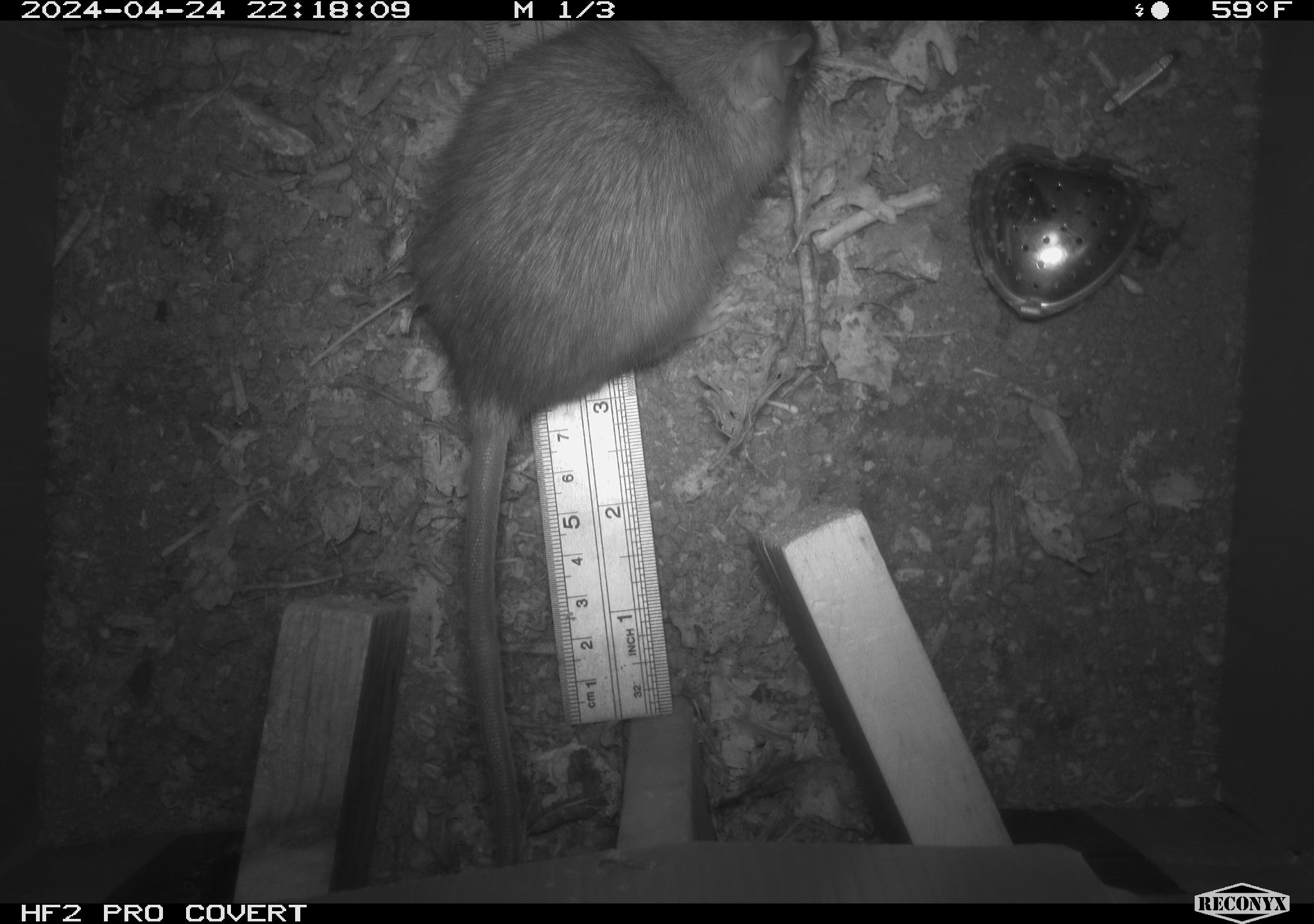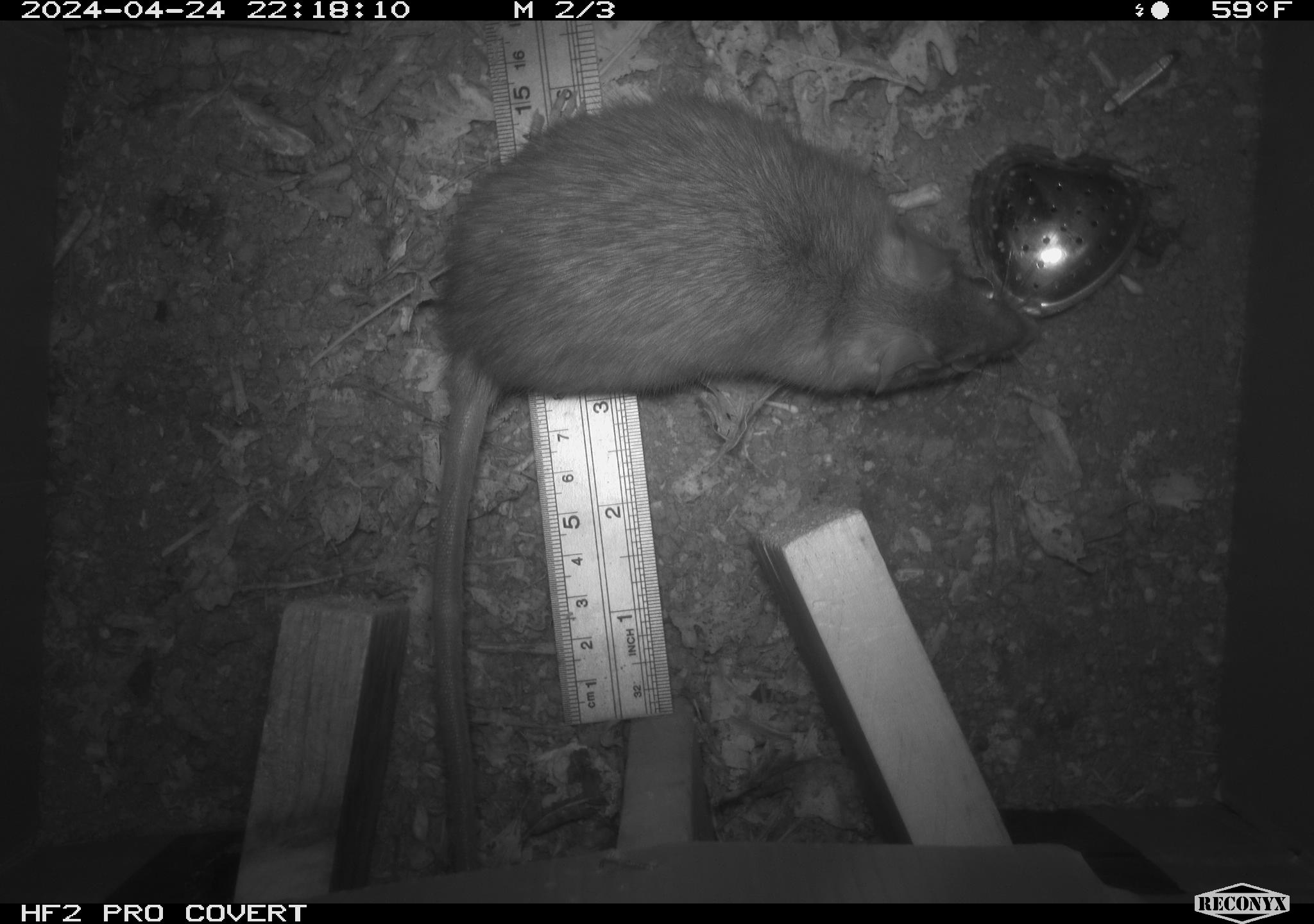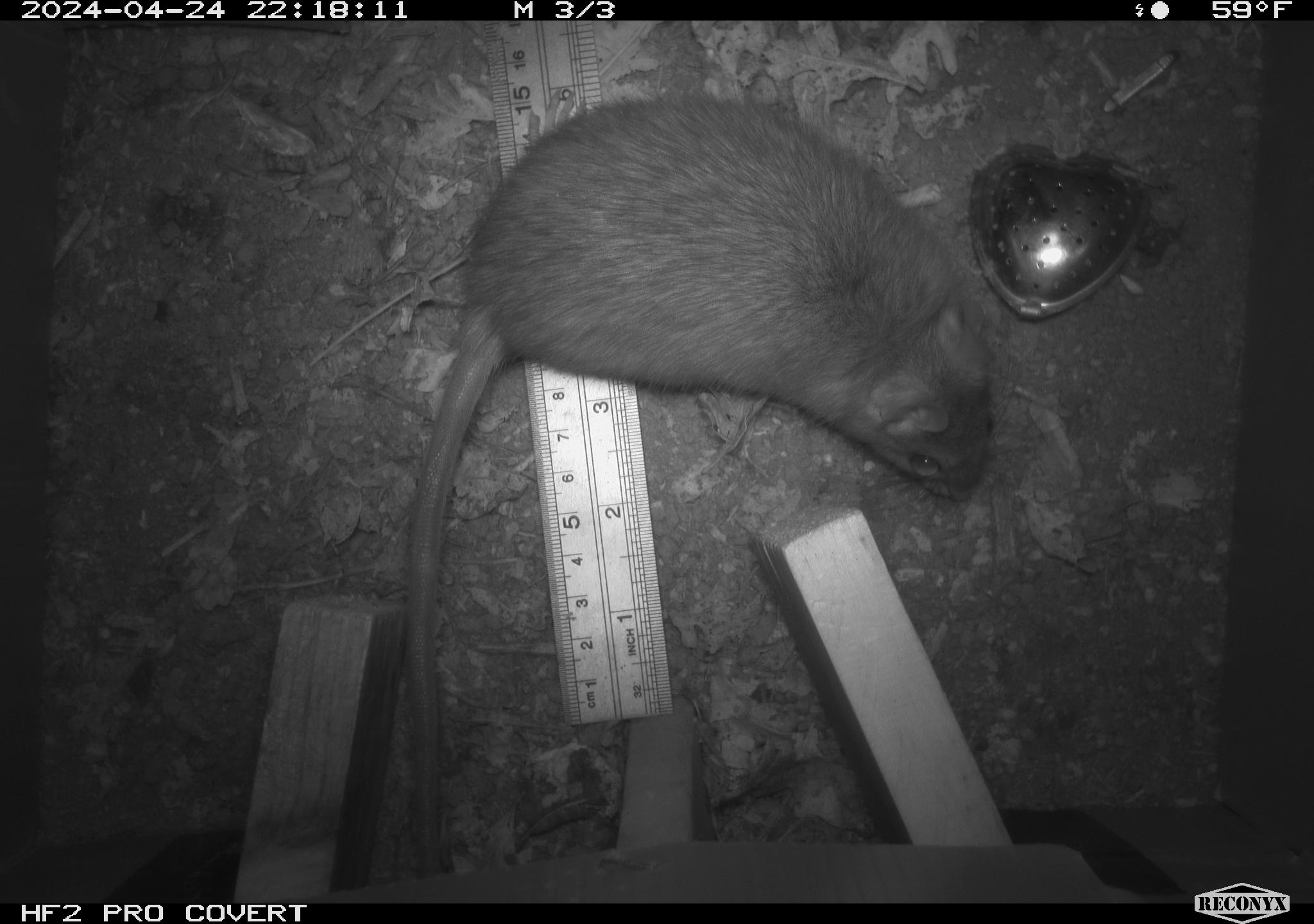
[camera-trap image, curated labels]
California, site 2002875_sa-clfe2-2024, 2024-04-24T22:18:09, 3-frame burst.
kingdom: Animalia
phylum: Chordata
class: Mammalia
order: Rodentia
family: Muridae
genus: Rattus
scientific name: Rattus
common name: rat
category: rattus species